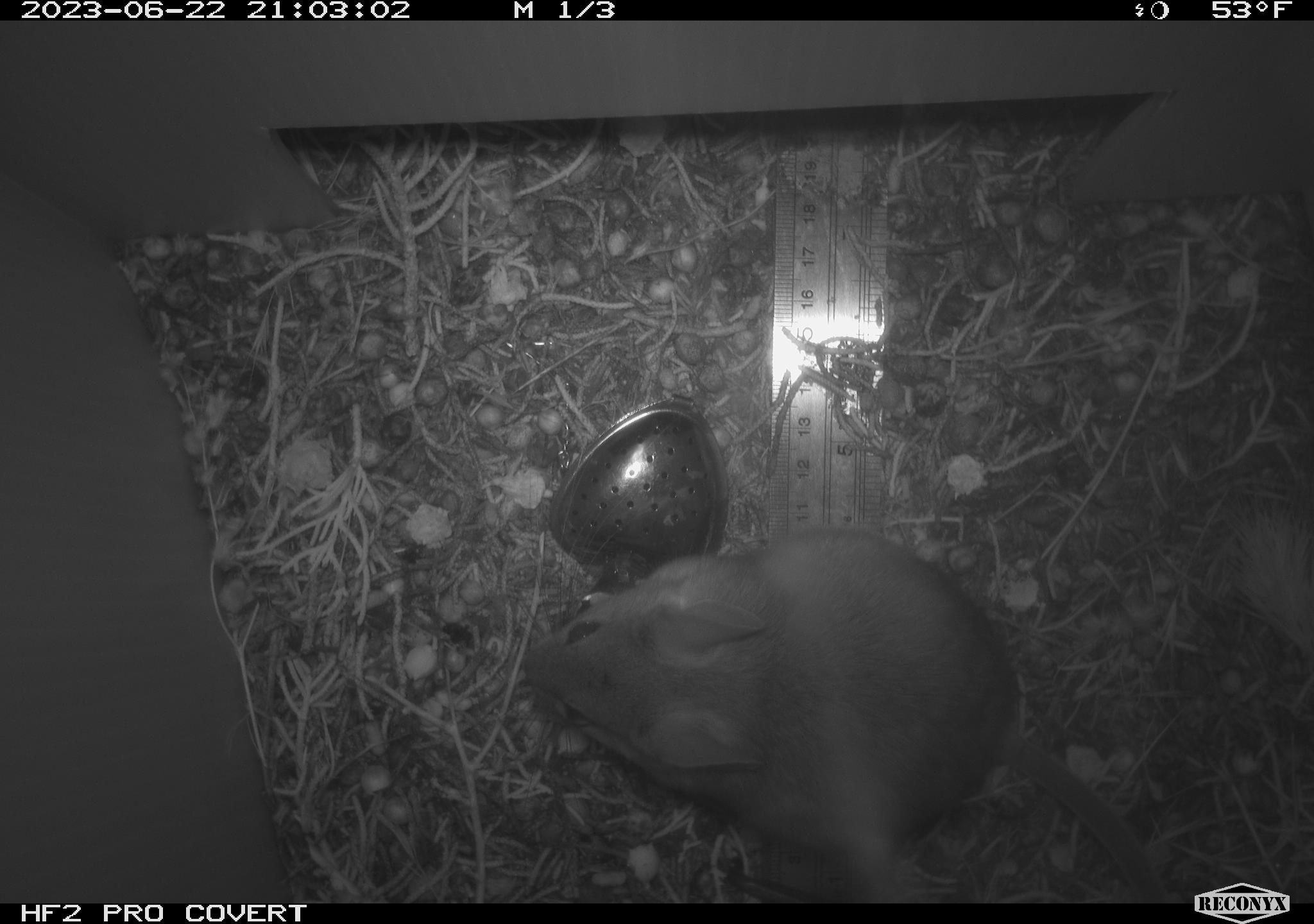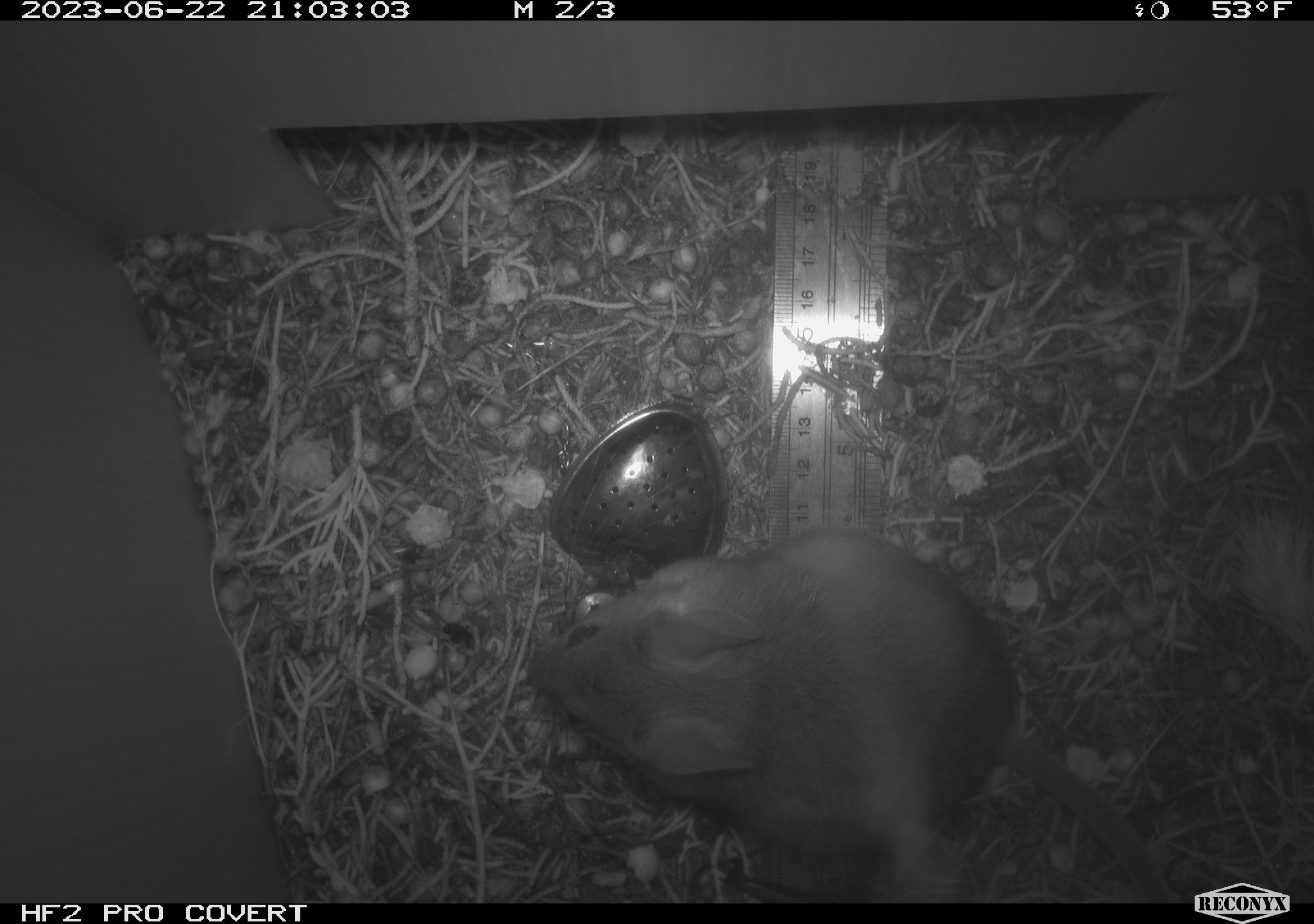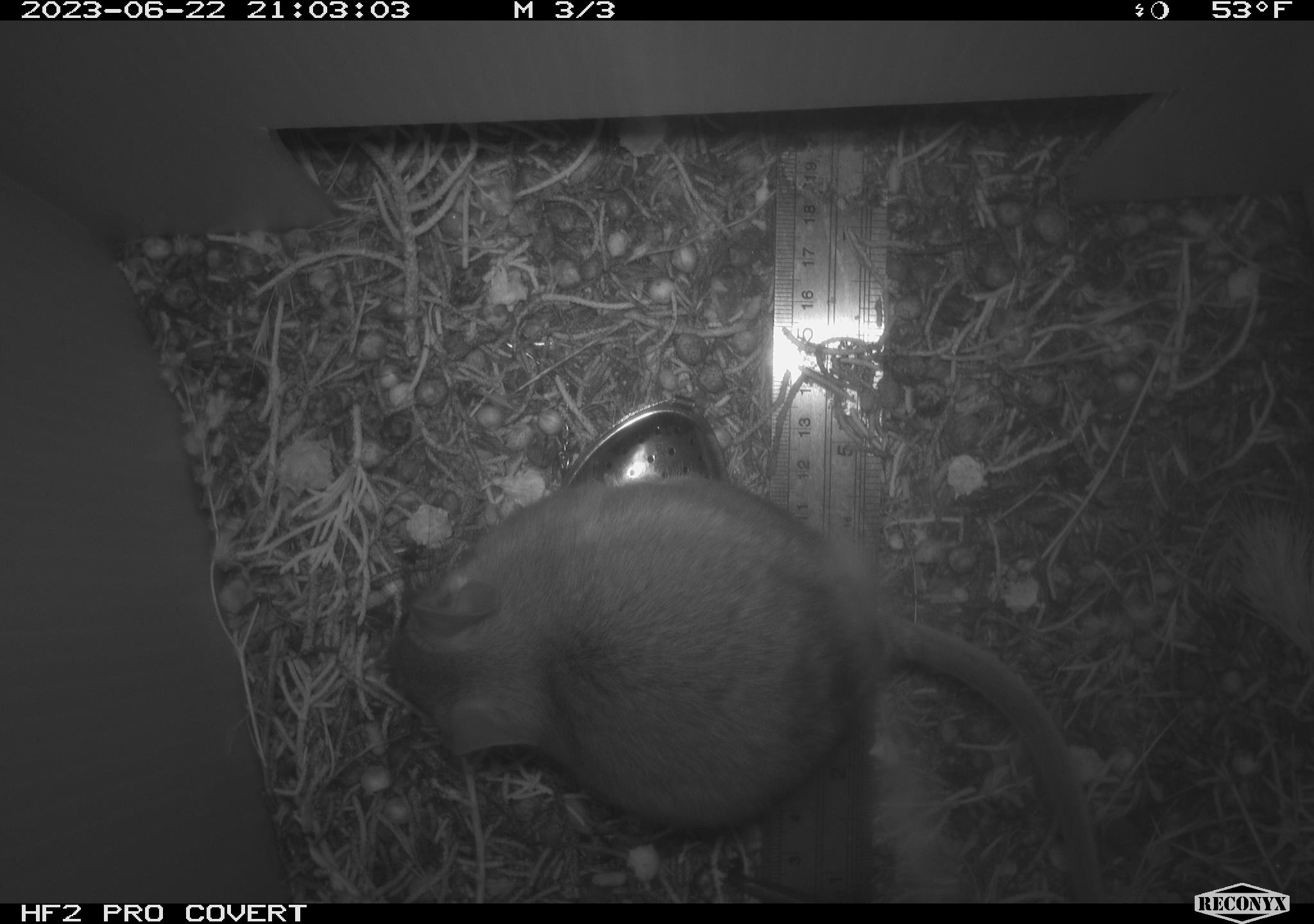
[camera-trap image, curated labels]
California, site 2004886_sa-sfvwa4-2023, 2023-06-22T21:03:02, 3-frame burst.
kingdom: Animalia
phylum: Chordata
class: Mammalia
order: Rodentia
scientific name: Rodentia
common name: rodent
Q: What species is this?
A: Rodent (Rodentia).